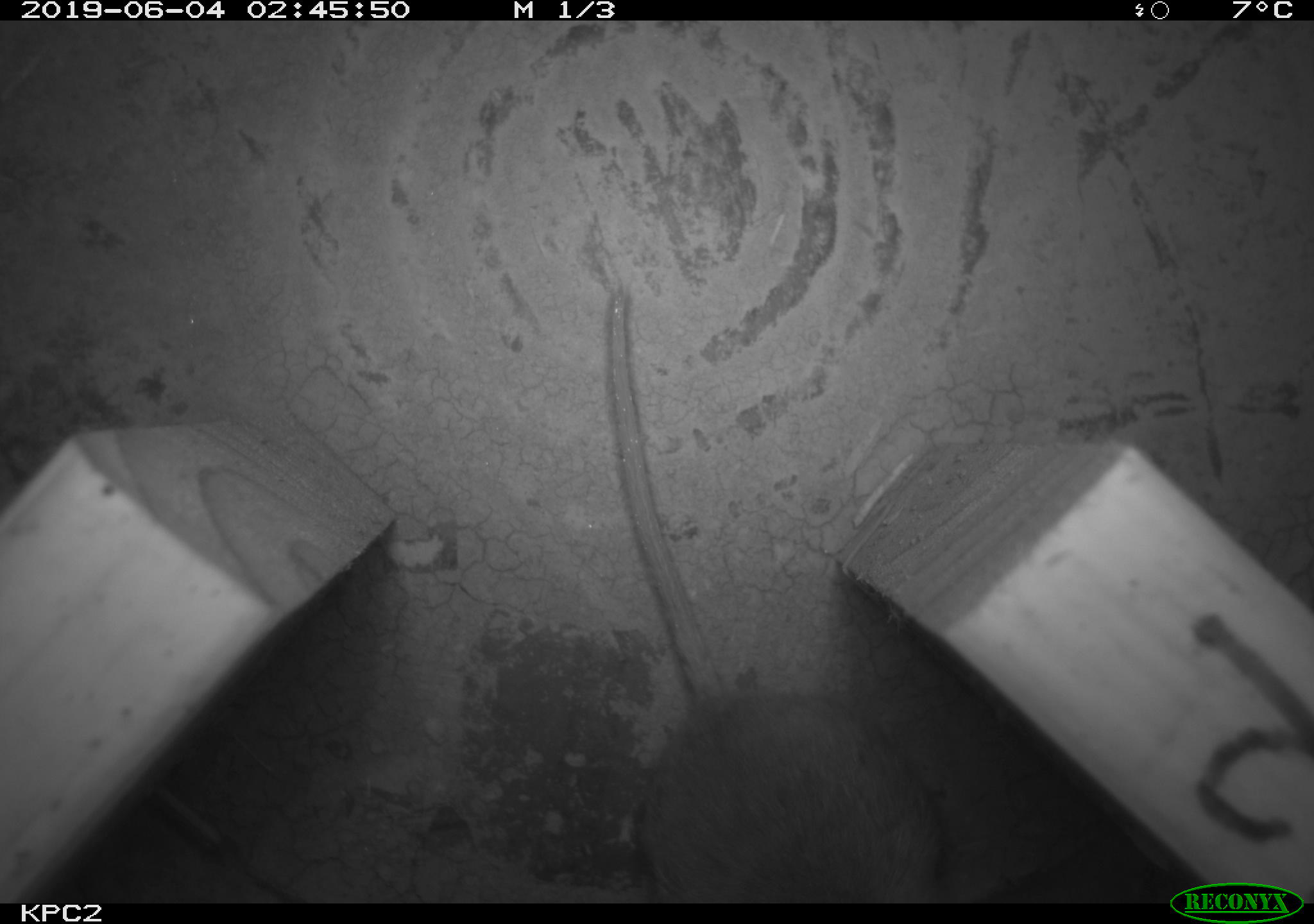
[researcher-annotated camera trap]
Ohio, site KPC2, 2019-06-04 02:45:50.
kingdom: Animalia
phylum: Chordata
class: Mammalia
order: Rodentia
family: Cricetidae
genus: Peromyscus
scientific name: Peromyscus leucopus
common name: white-footed mouse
White-footed mouse (Peromyscus leucopus).